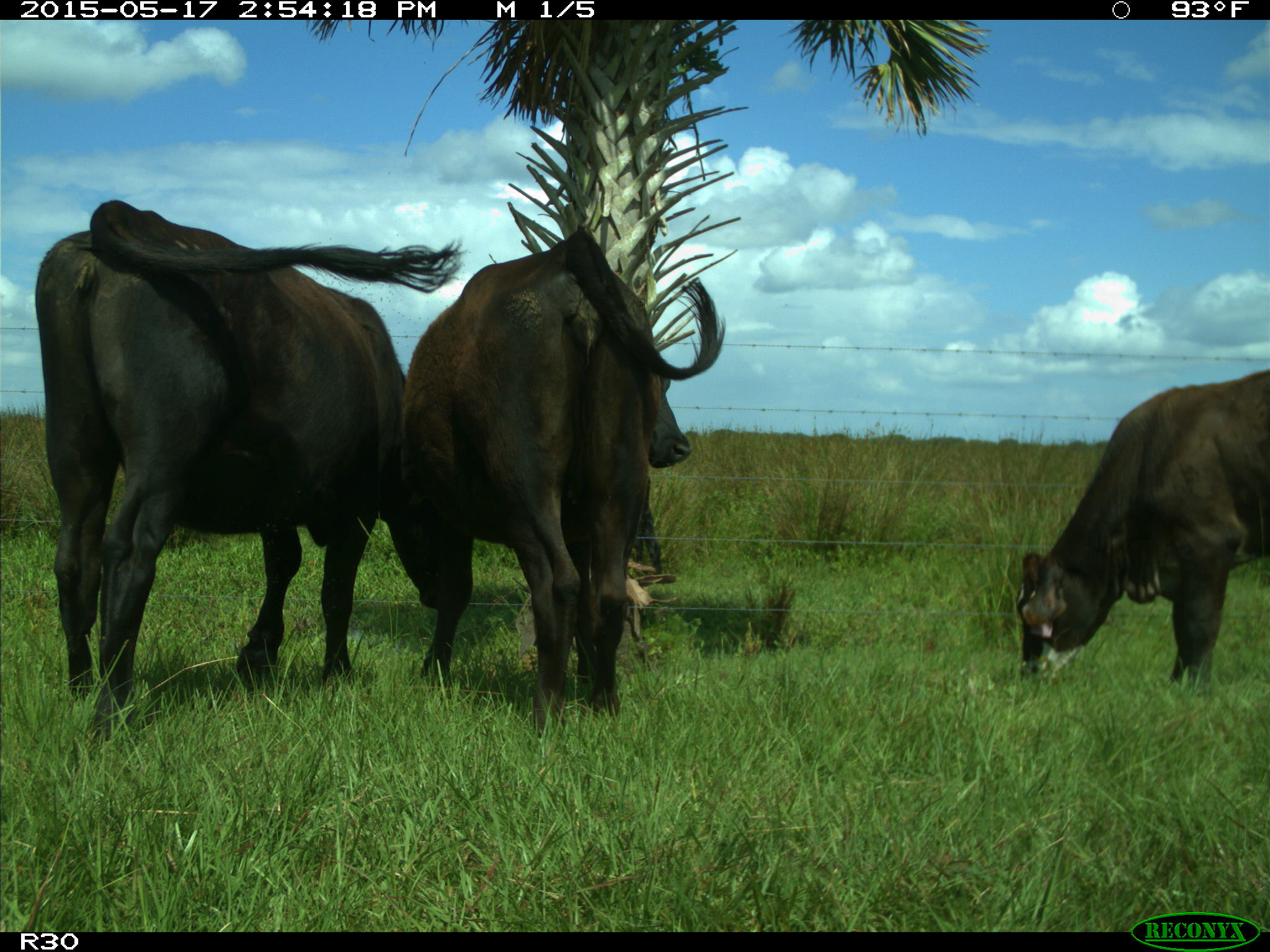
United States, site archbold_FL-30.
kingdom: Animalia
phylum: Chordata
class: Mammalia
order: Artiodactyla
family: Bovidae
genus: Bos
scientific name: Bos taurus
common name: domestic cow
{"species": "Bos taurus (domestic cow)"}